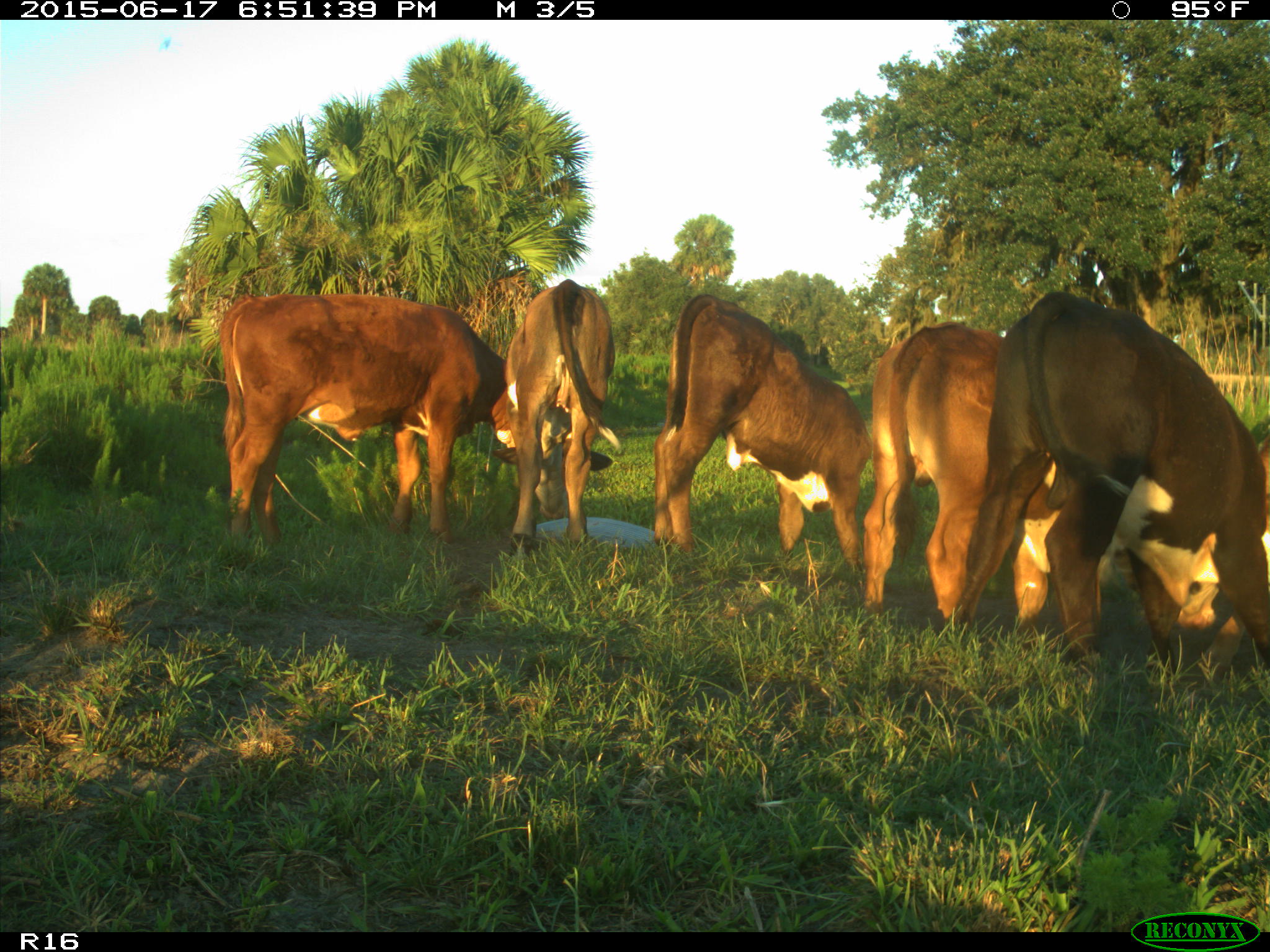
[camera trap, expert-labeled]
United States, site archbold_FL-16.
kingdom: Animalia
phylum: Chordata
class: Mammalia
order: Artiodactyla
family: Bovidae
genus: Bos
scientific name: Bos taurus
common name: domestic cow